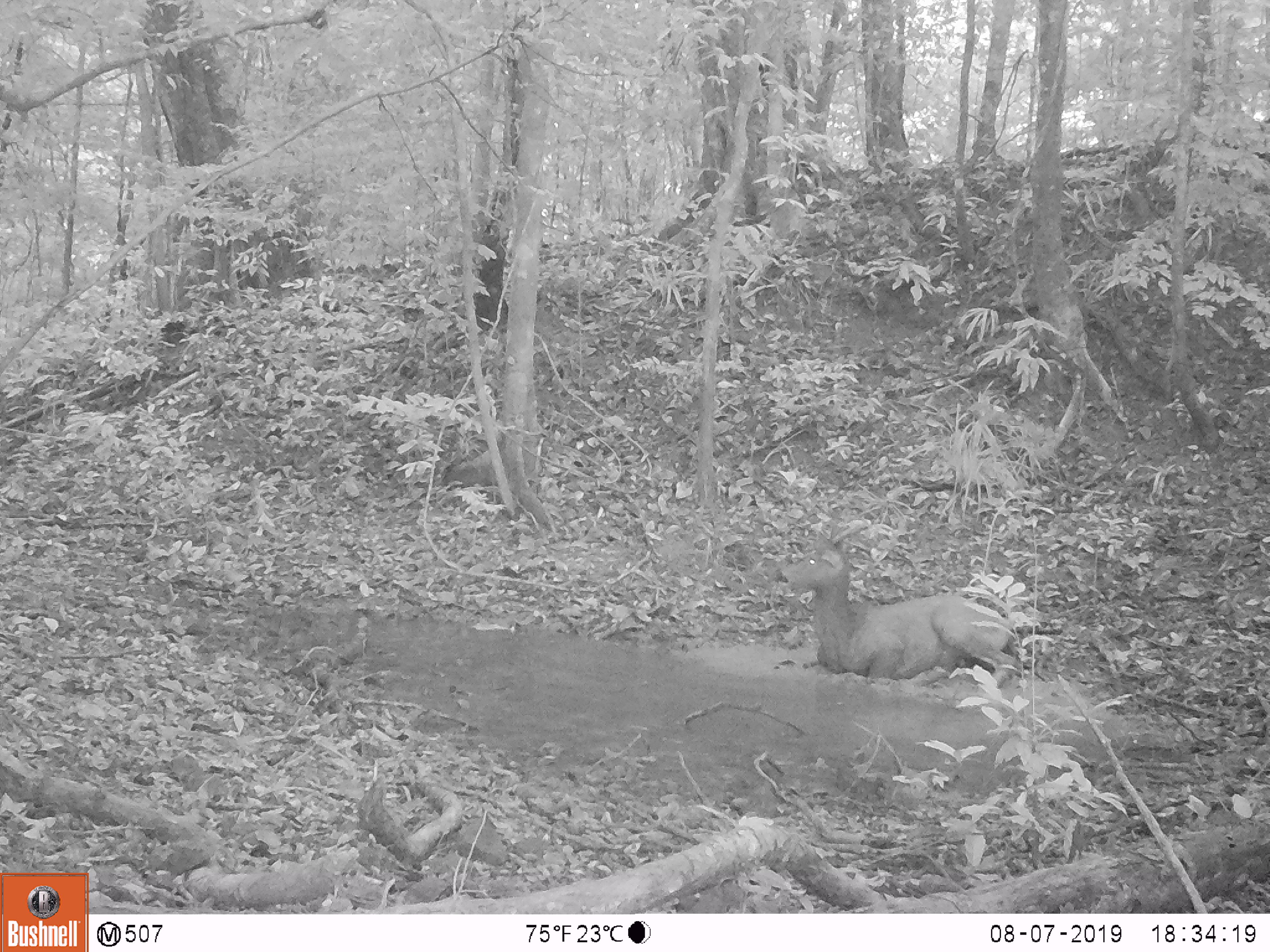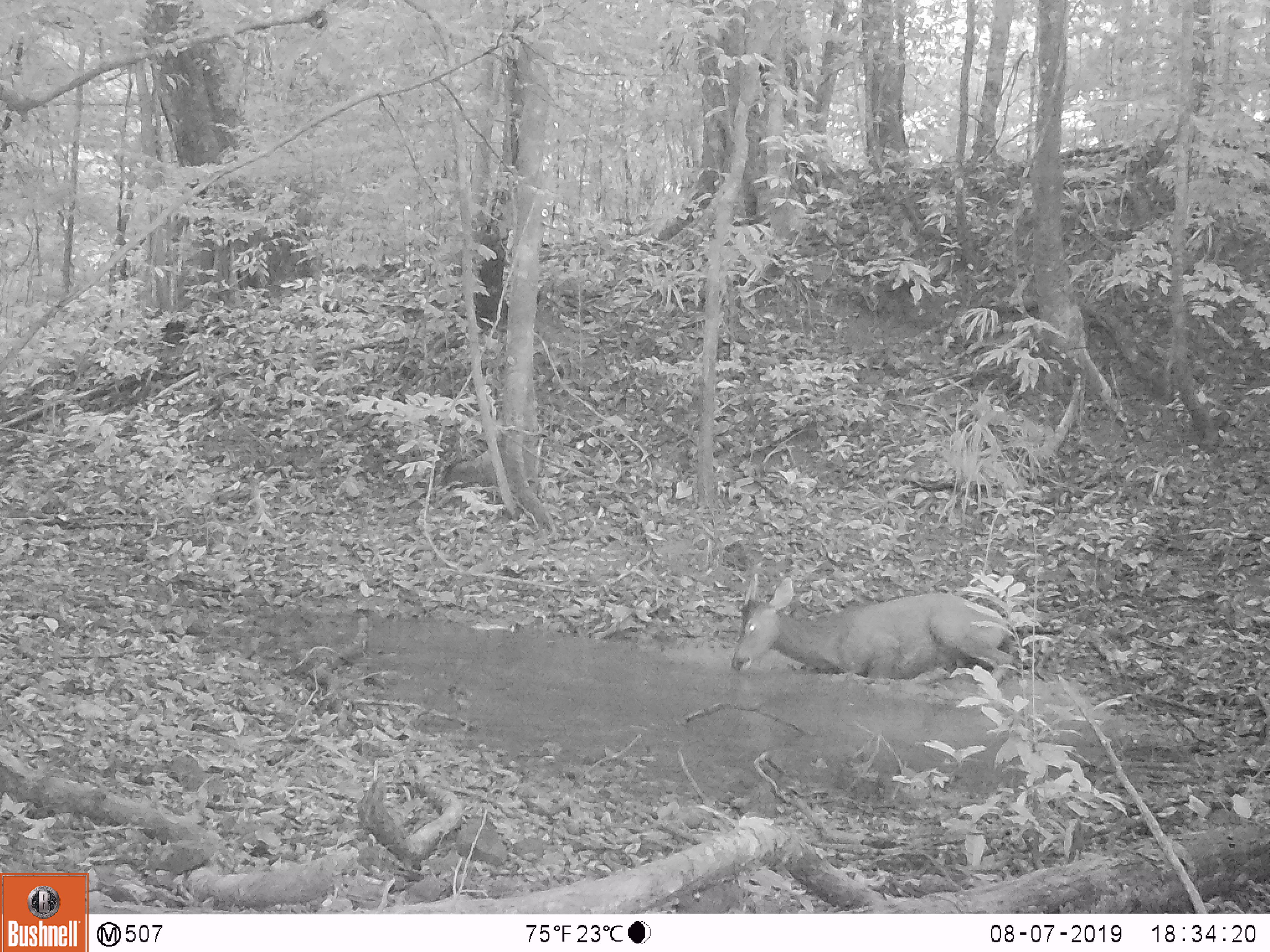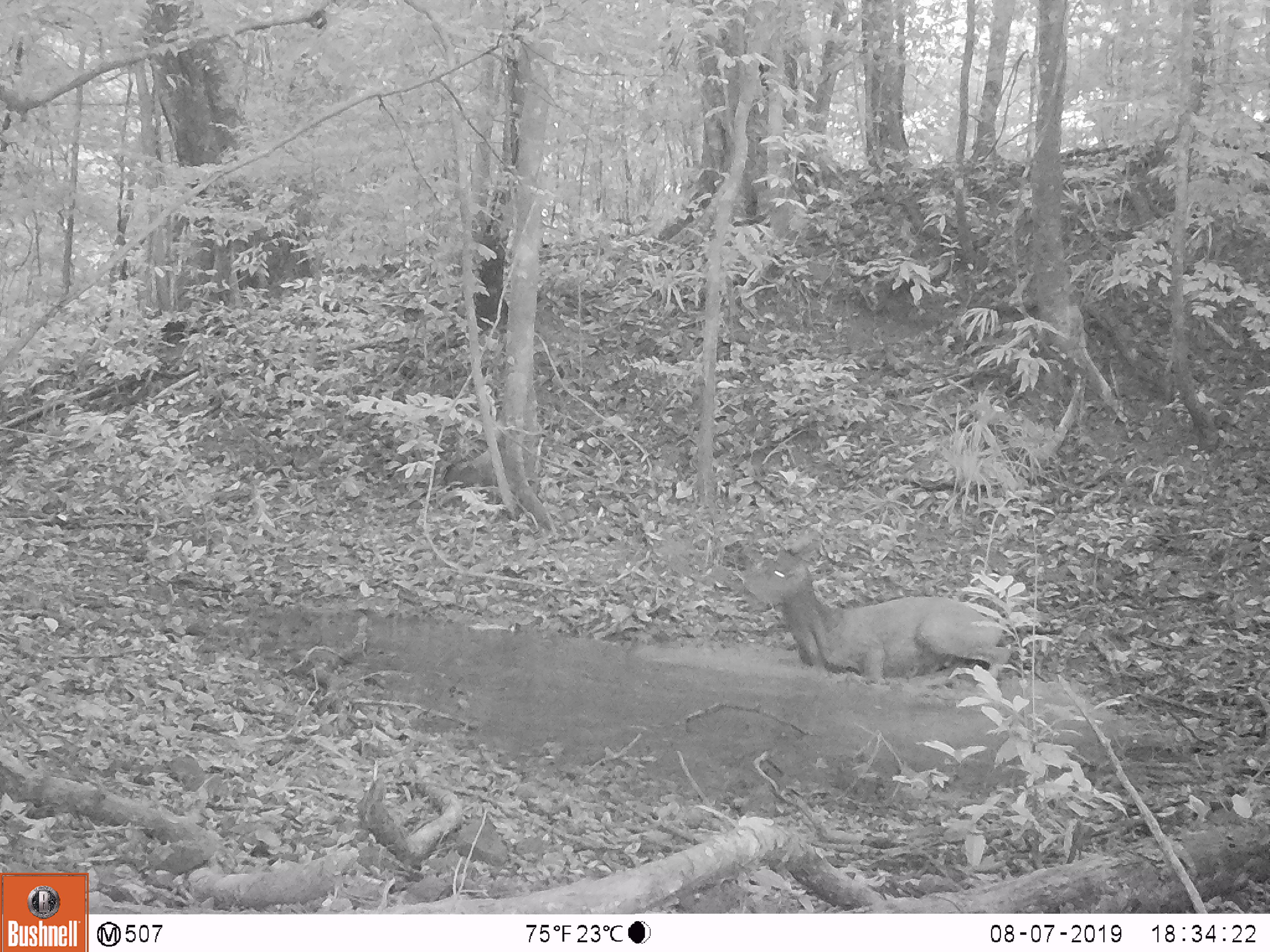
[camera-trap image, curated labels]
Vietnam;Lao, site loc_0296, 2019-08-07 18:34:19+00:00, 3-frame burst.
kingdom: Animalia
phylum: Chordata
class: Mammalia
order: Artiodactyla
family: Cervidae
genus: Rusa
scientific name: Rusa unicolor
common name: sambar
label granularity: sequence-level